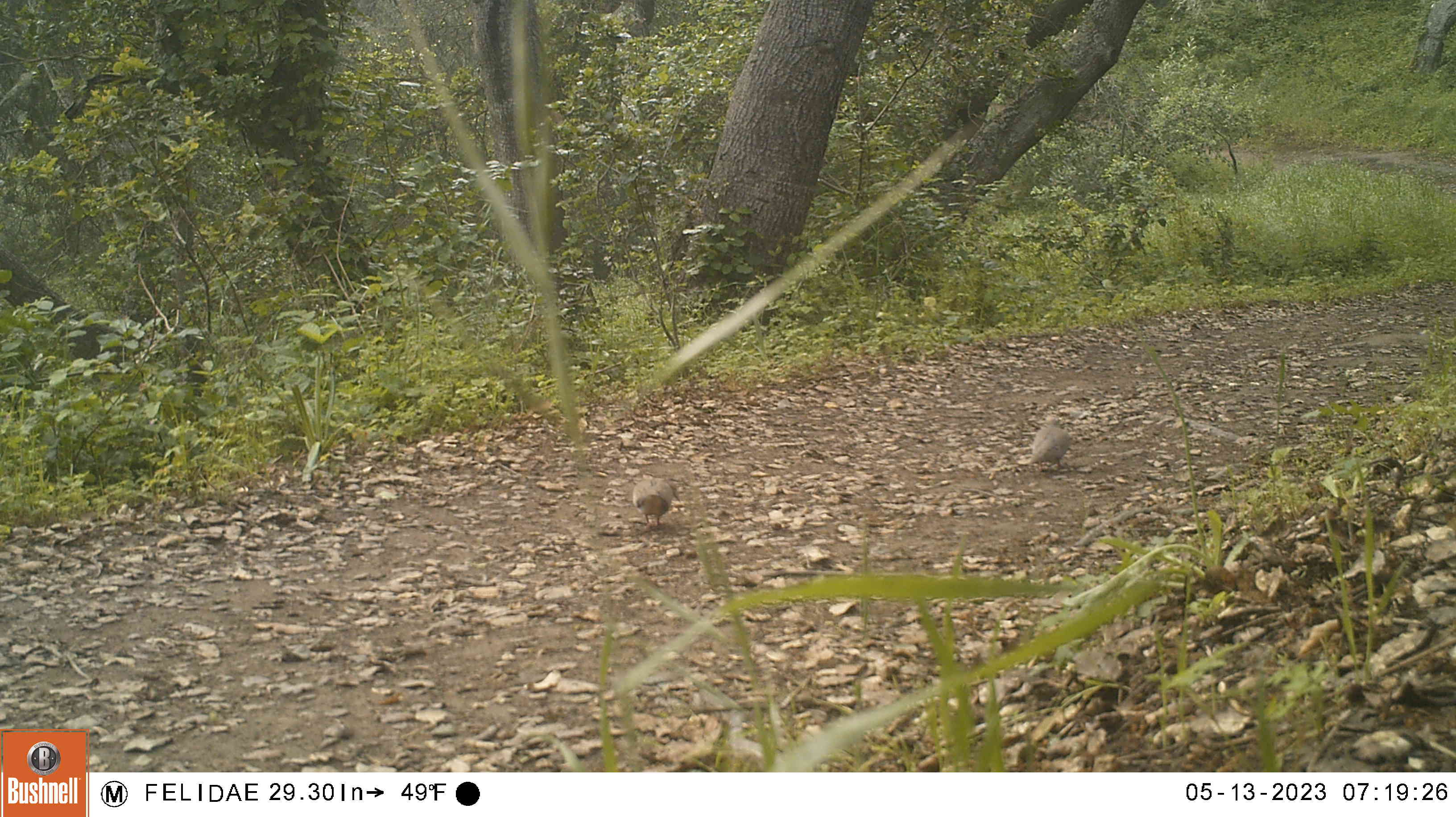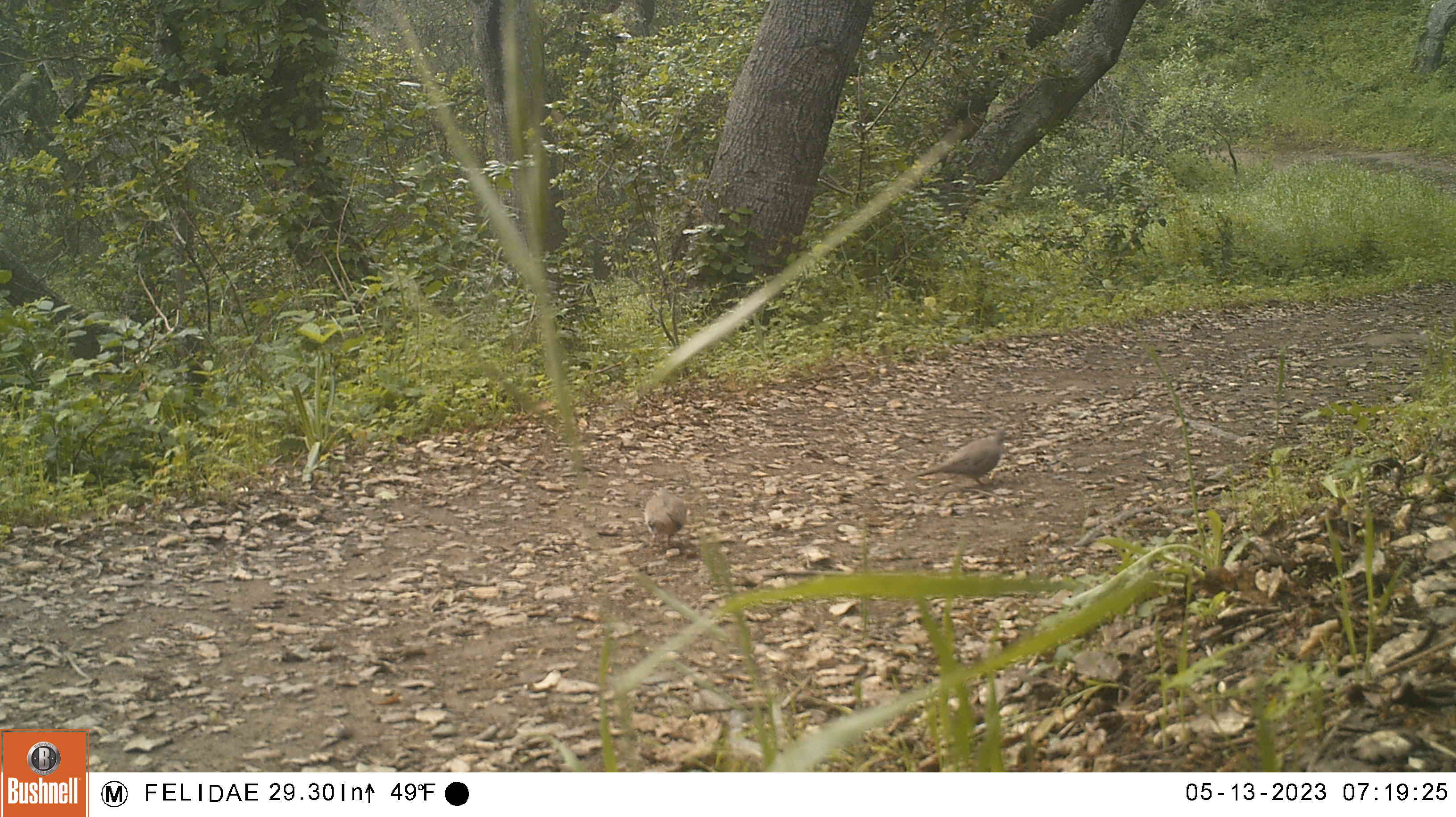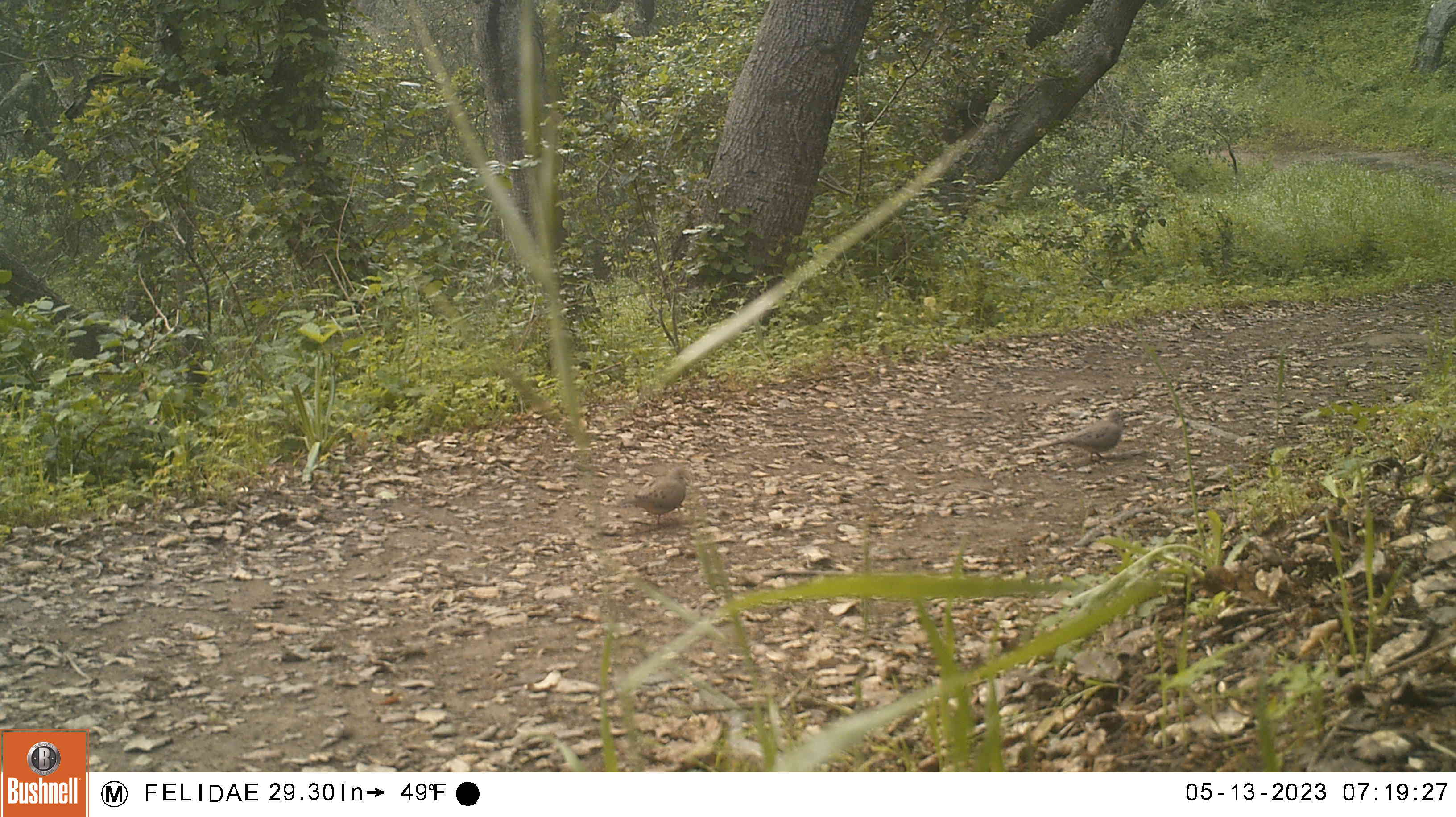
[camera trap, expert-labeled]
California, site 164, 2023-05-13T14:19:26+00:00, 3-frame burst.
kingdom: Animalia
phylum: Chordata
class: Aves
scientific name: Aves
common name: bird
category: unknown bird